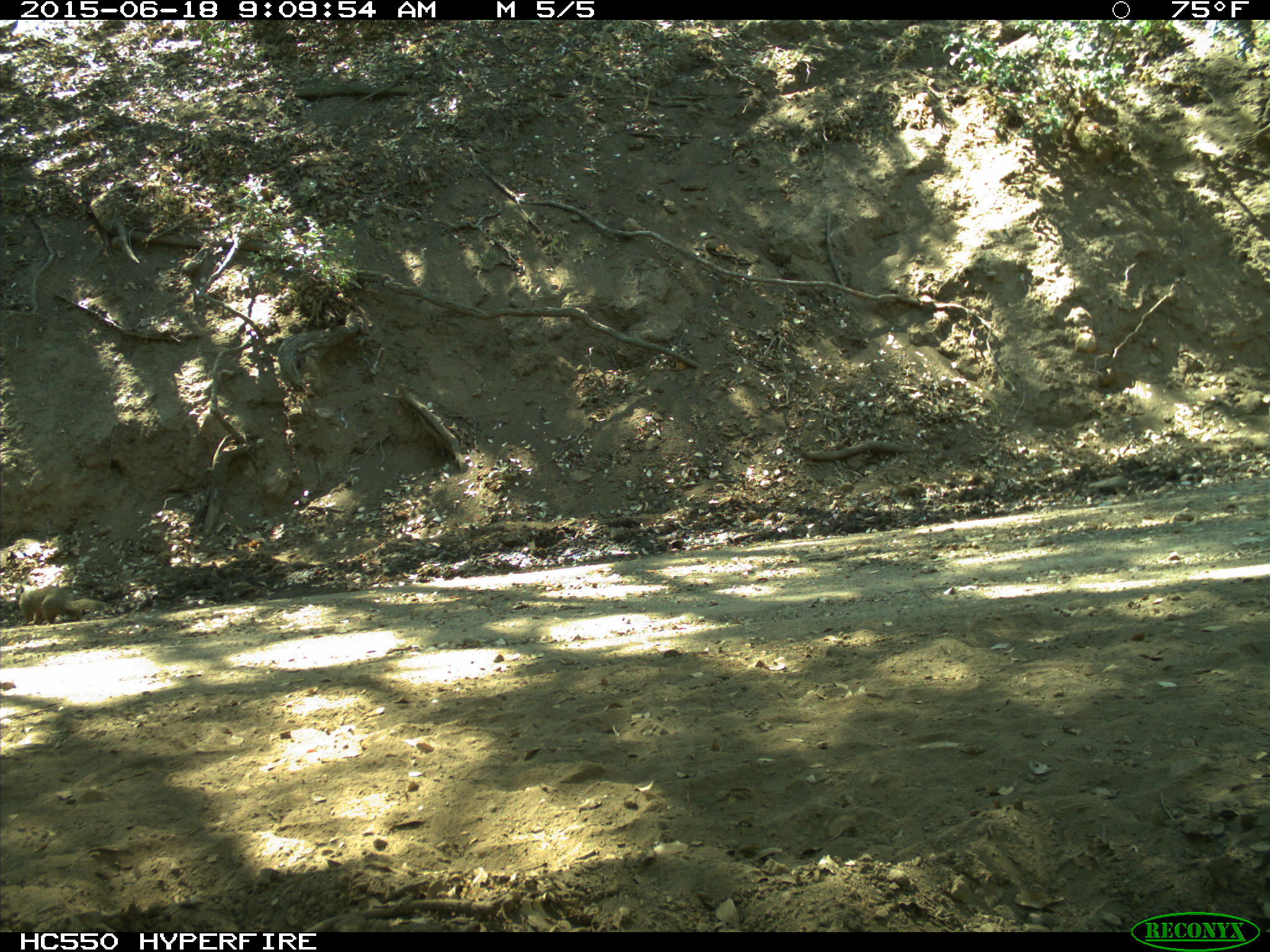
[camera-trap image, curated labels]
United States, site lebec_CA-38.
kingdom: Animalia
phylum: Chordata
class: Mammalia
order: Rodentia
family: Sciuridae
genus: Otospermophilus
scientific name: Otospermophilus beecheyi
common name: california ground squirrel